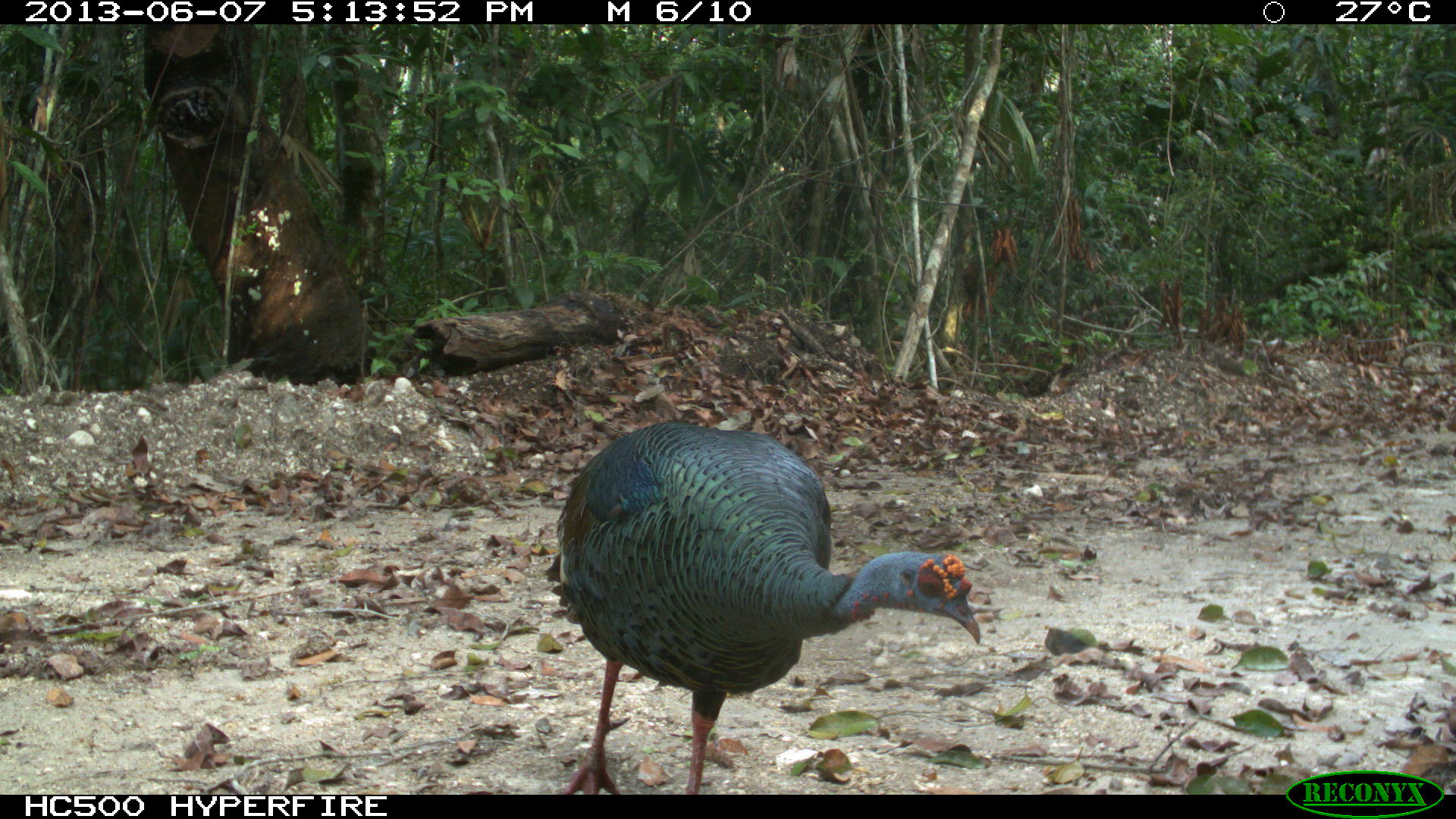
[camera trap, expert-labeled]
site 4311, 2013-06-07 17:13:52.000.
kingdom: Animalia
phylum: Chordata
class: Aves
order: Galliformes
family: Phasianidae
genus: Meleagris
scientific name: Meleagris ocellata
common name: ocellated turkey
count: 1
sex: male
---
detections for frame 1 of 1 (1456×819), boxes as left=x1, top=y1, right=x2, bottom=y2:
meleagris ocellata: left=545, top=421, right=980, bottom=793